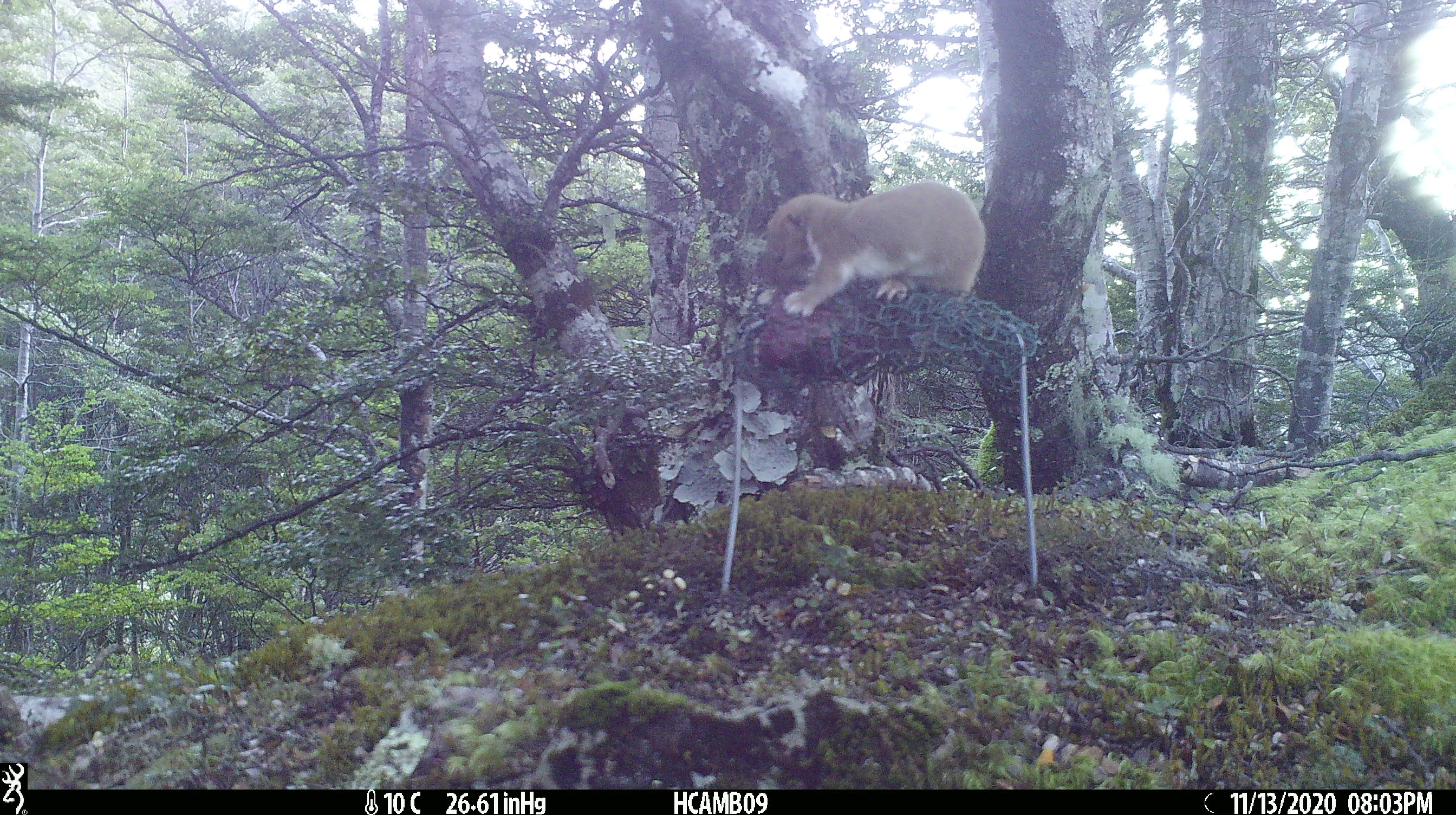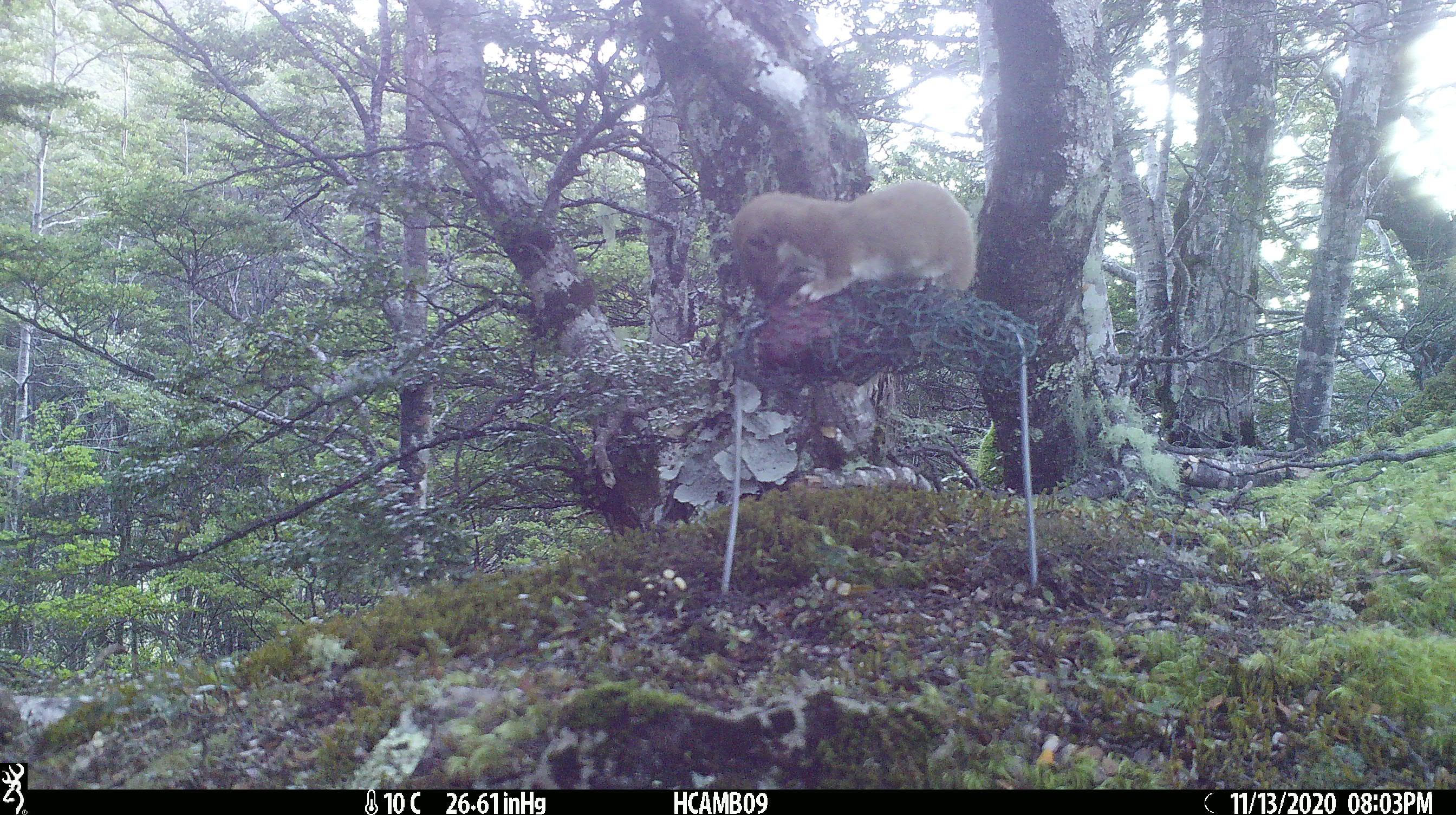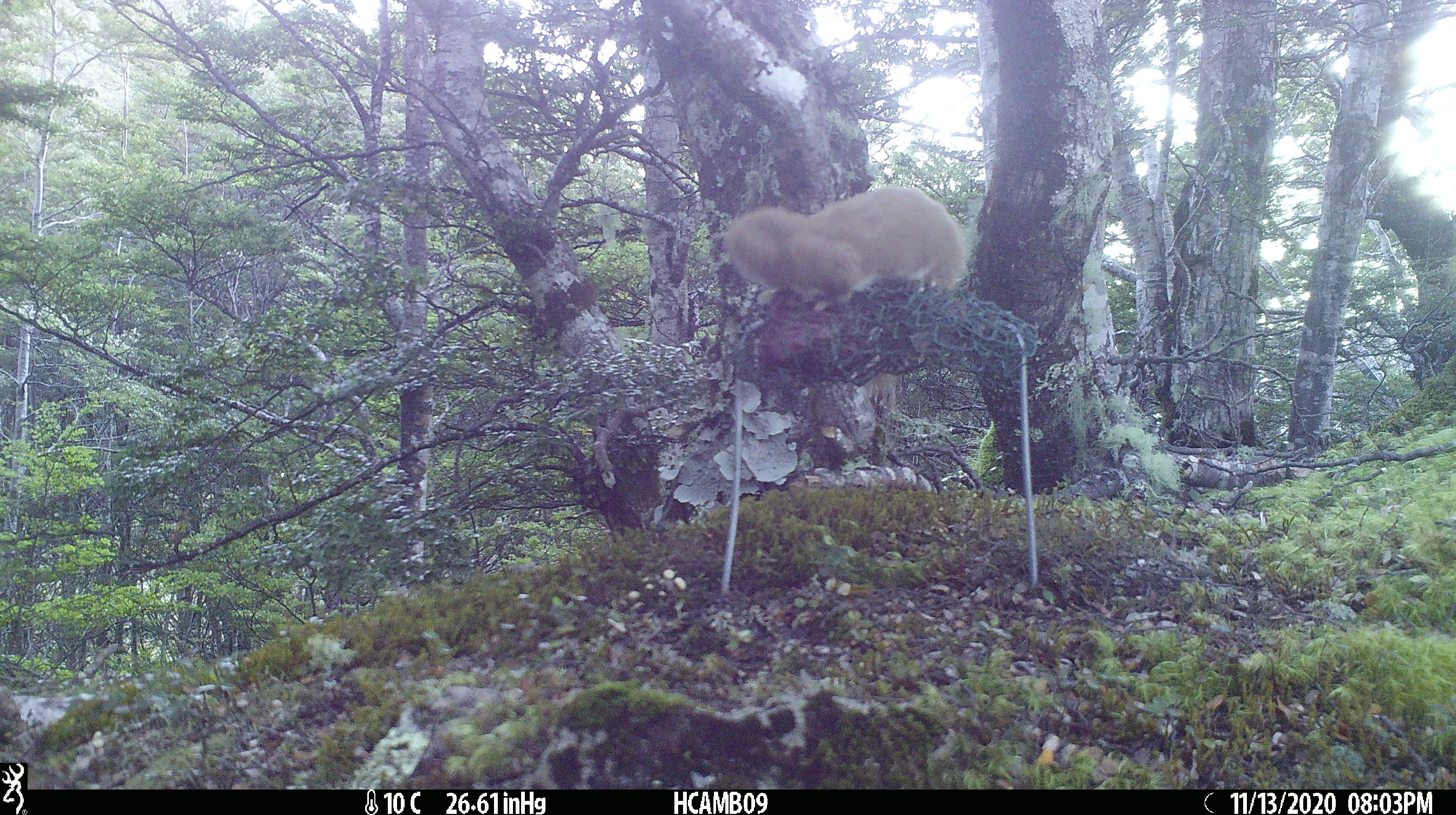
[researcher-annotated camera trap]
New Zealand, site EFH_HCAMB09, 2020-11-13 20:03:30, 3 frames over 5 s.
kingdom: Animalia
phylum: Chordata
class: Mammalia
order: Carnivora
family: Mustelidae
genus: Mustela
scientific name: Mustela nivalis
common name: least weasel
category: weasel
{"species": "weasel (least weasel) (Mustela nivalis)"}